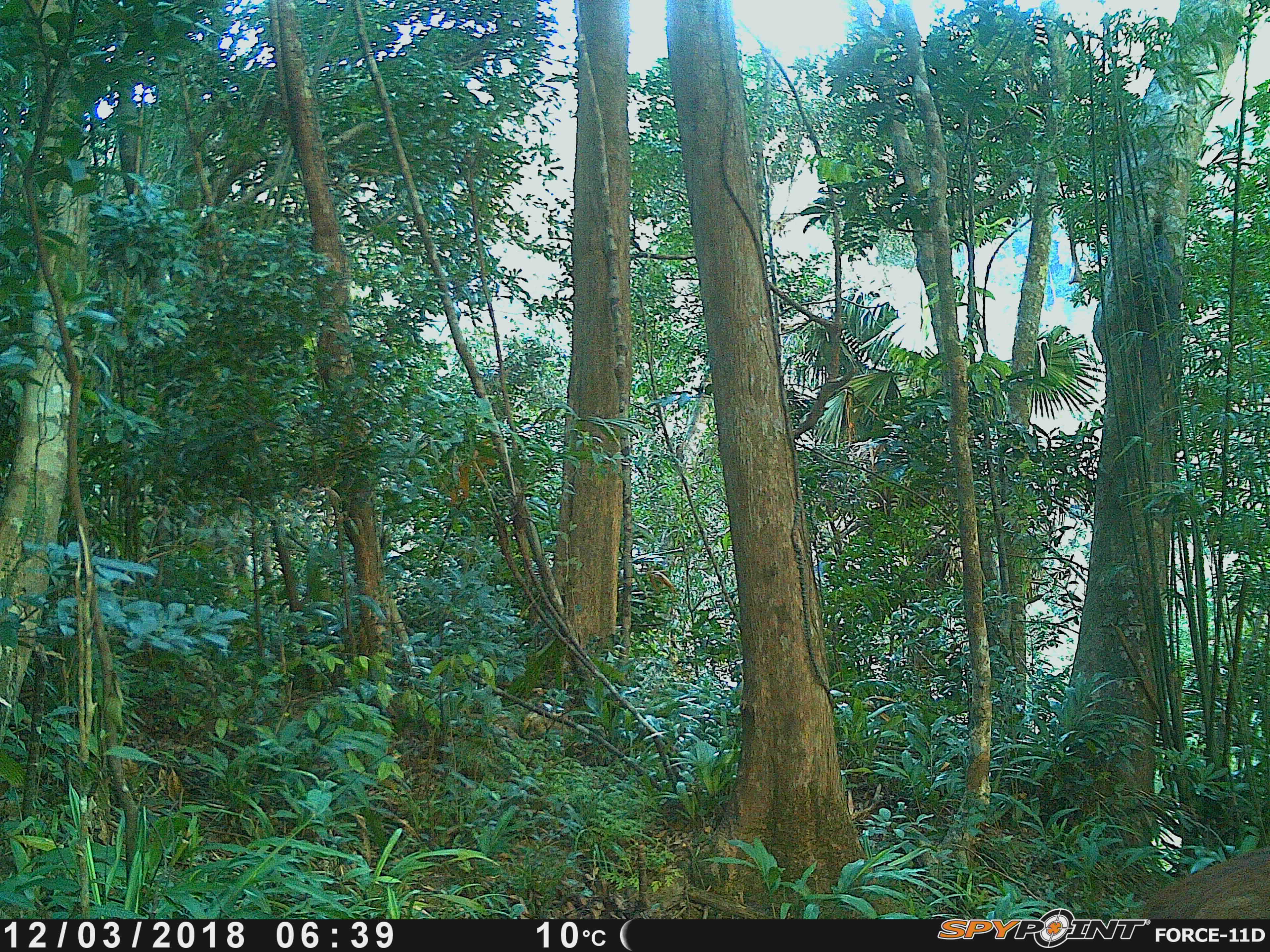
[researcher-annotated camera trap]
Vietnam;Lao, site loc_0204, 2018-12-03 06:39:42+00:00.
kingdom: Animalia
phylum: Chordata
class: Mammalia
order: Artiodactyla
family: Cervidae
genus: Rusa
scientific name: Rusa unicolor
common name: sambar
Sambar (Rusa unicolor). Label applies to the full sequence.